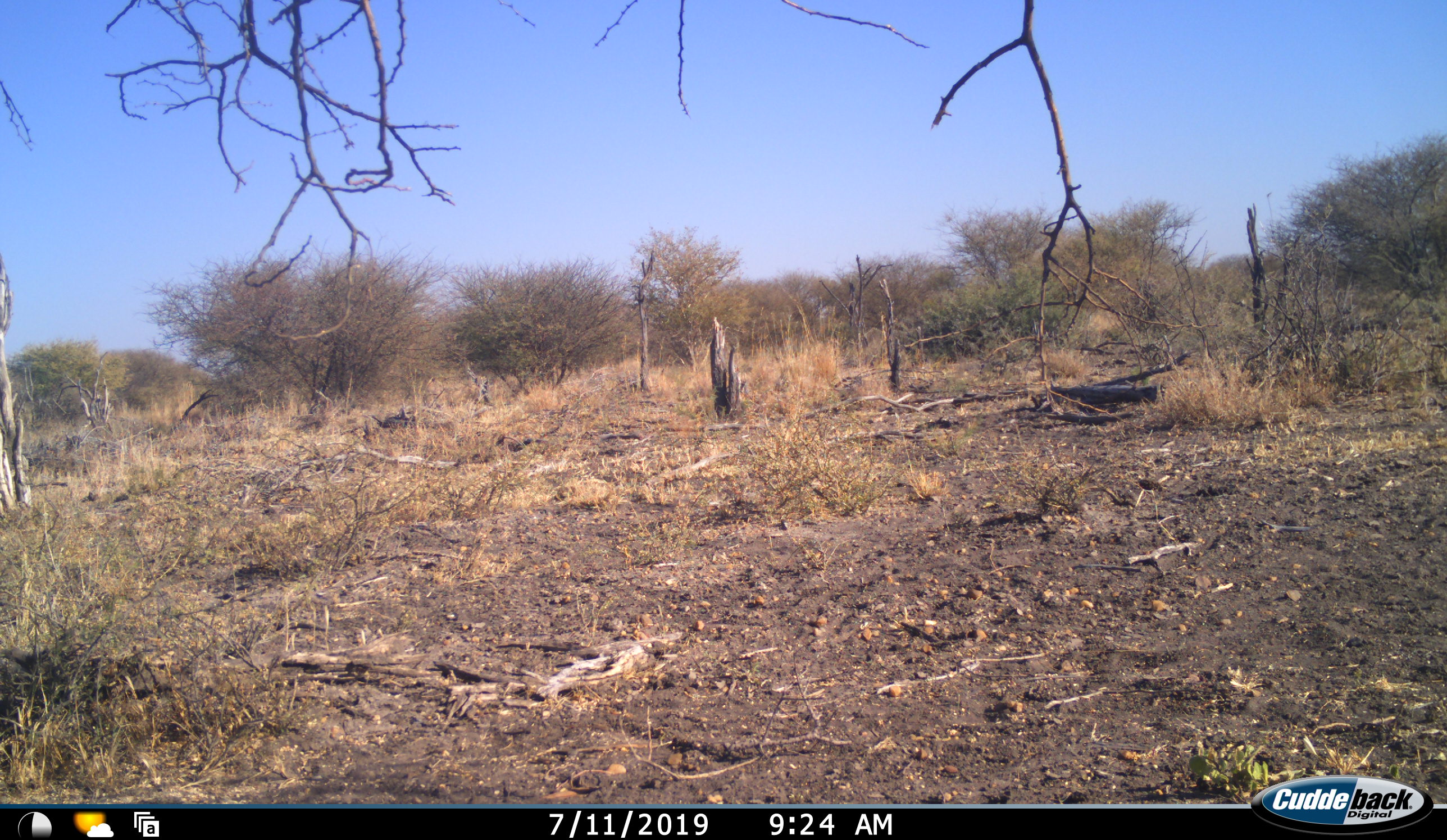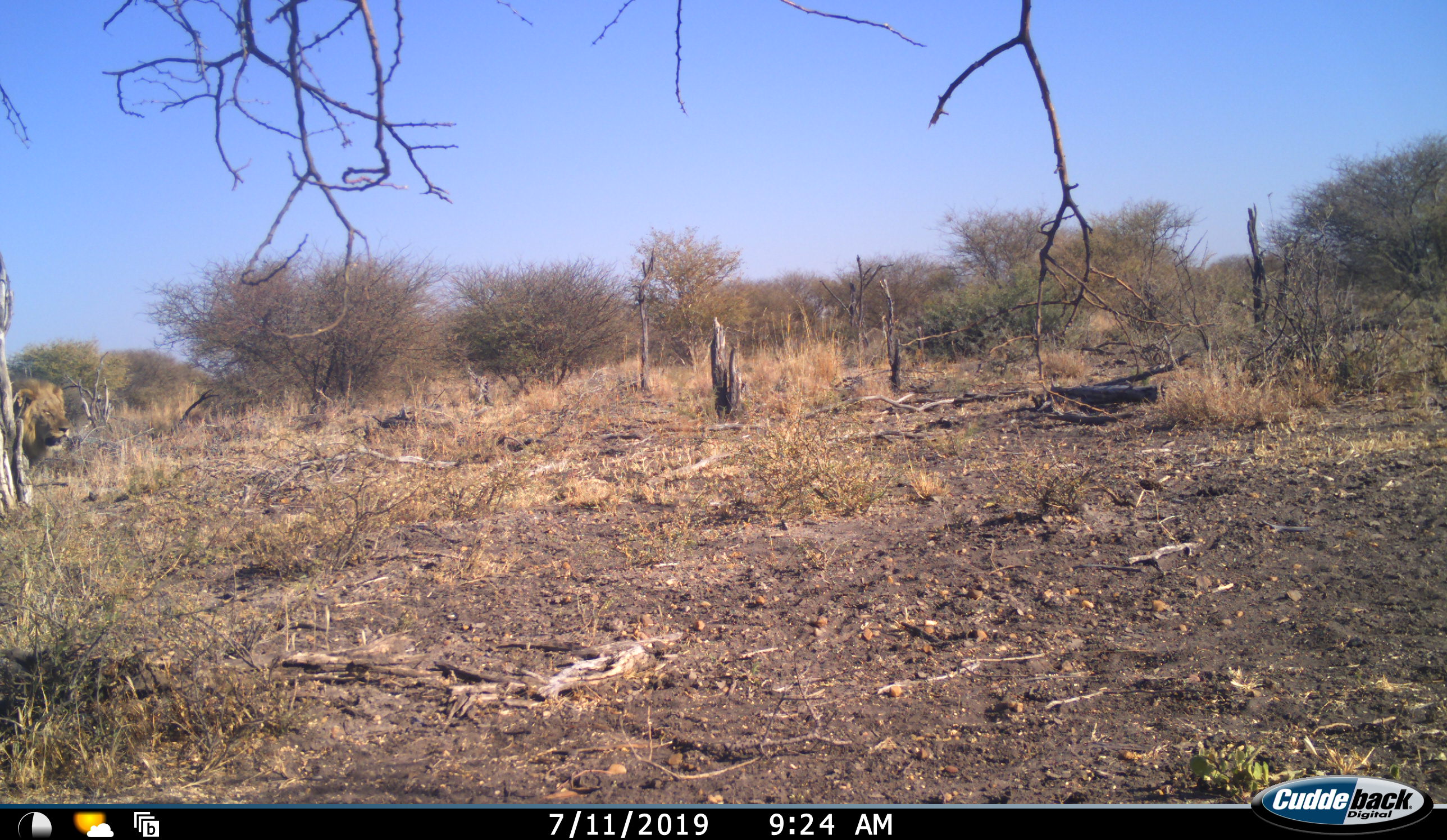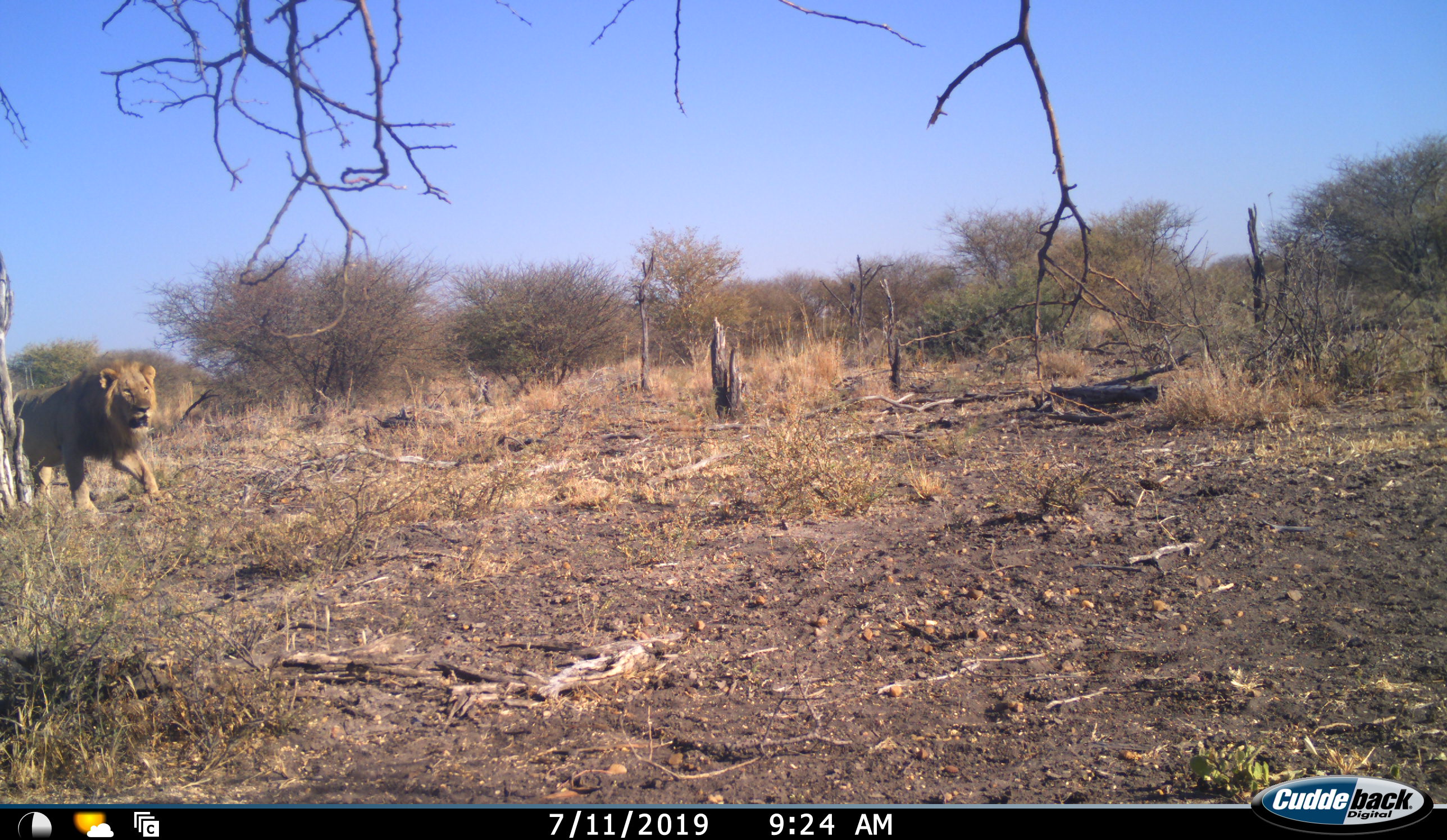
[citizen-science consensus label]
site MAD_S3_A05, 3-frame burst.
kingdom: Animalia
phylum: Chordata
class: Mammalia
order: Carnivora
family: Felidae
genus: Panthera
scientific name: Panthera leo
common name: lion male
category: lionmale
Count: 1.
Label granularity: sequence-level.